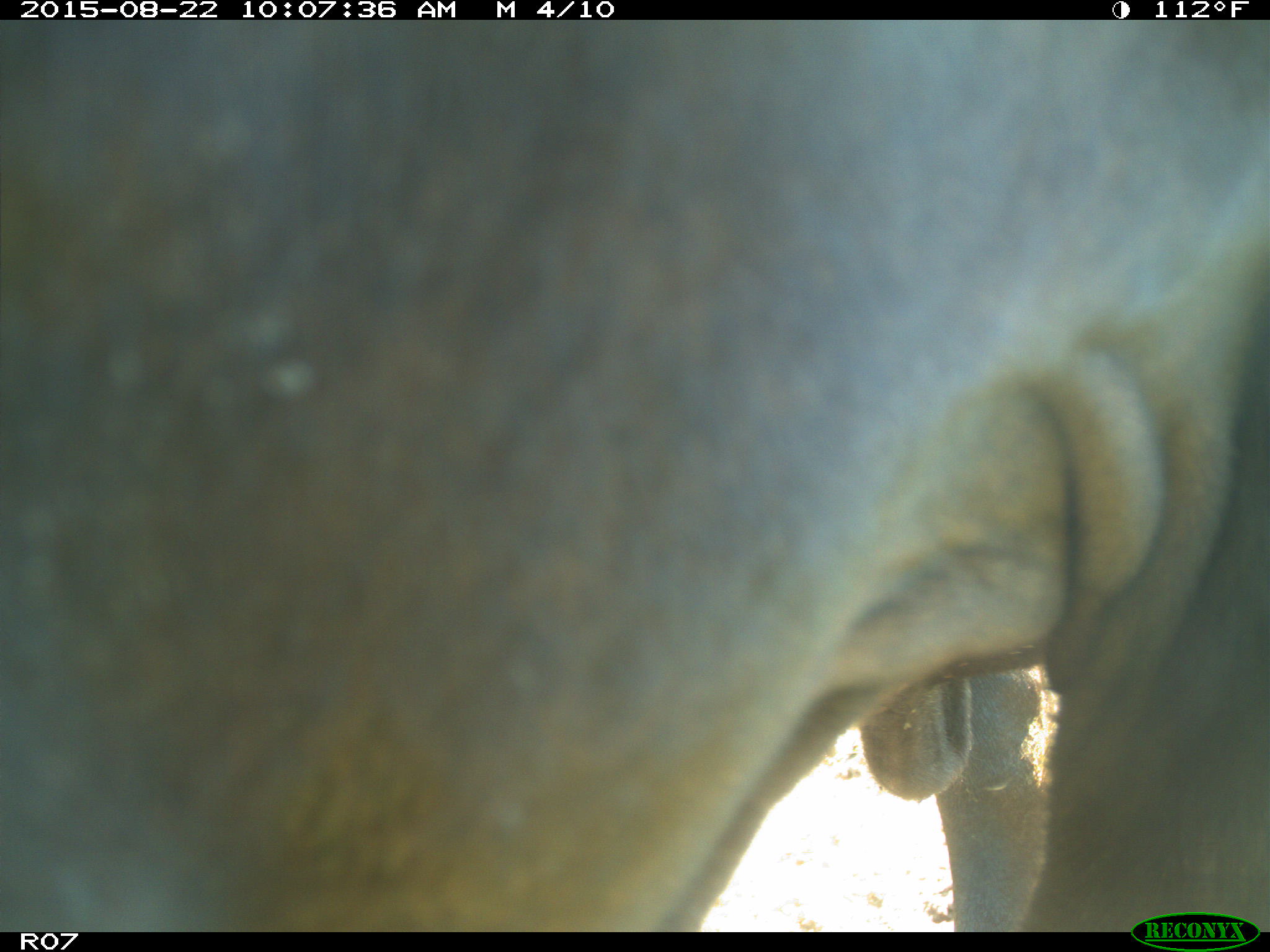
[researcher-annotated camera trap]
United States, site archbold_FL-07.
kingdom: Animalia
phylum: Chordata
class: Mammalia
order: Artiodactyla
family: Bovidae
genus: Bos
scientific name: Bos taurus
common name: domestic cow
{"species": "Bos taurus (domestic cow)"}